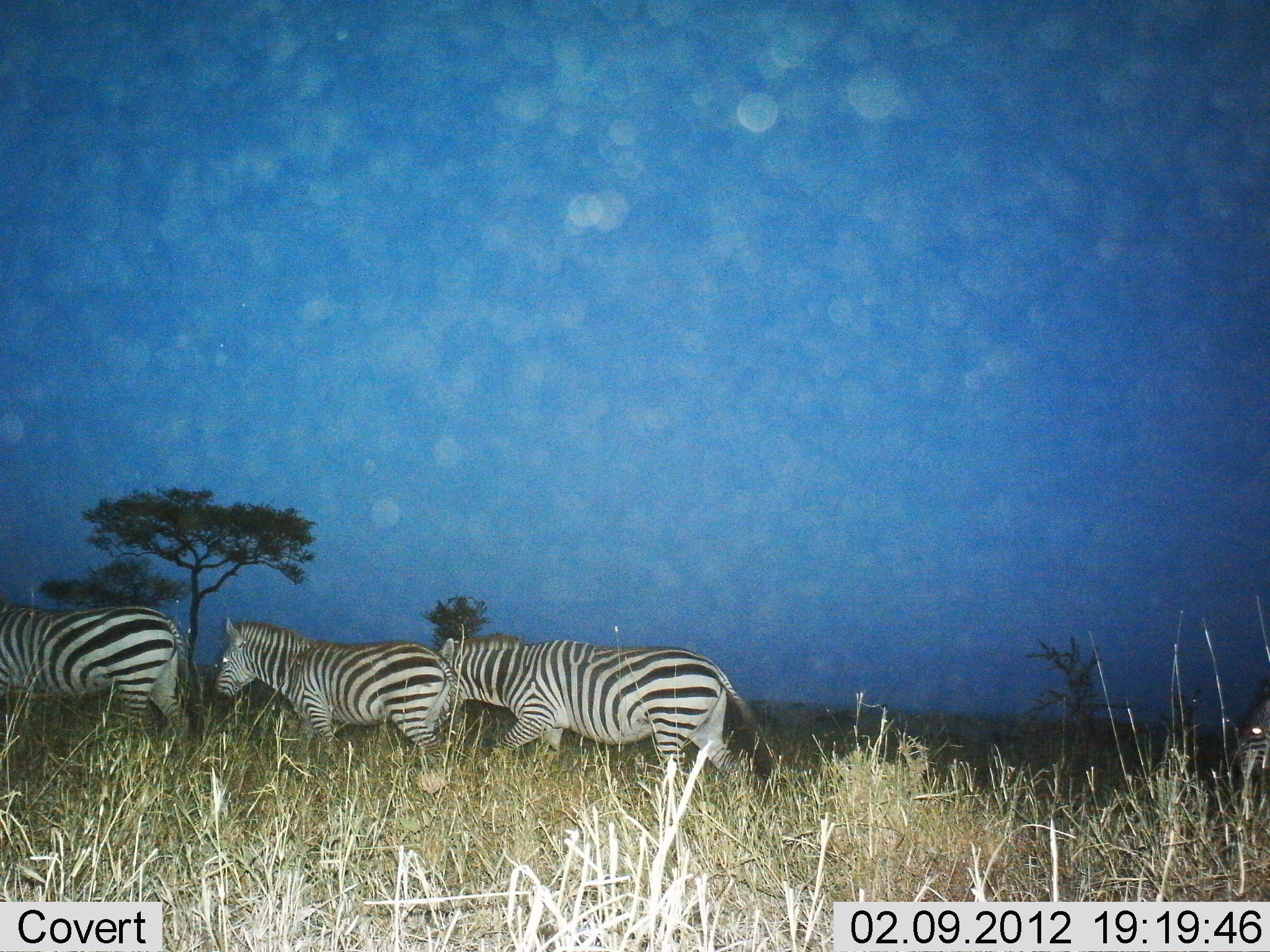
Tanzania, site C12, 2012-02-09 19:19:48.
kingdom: Animalia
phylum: Chordata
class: Mammalia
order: Perissodactyla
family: Equidae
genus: Equus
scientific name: Equus quagga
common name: plains zebra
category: zebra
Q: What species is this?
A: Zebra (plains zebra) (Equus quagga).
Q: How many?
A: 3.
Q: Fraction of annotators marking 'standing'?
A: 28%.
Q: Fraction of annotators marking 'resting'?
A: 0%.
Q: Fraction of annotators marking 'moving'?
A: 76%.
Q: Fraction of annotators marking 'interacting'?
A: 0%.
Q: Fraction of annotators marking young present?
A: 0%.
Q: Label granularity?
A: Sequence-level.